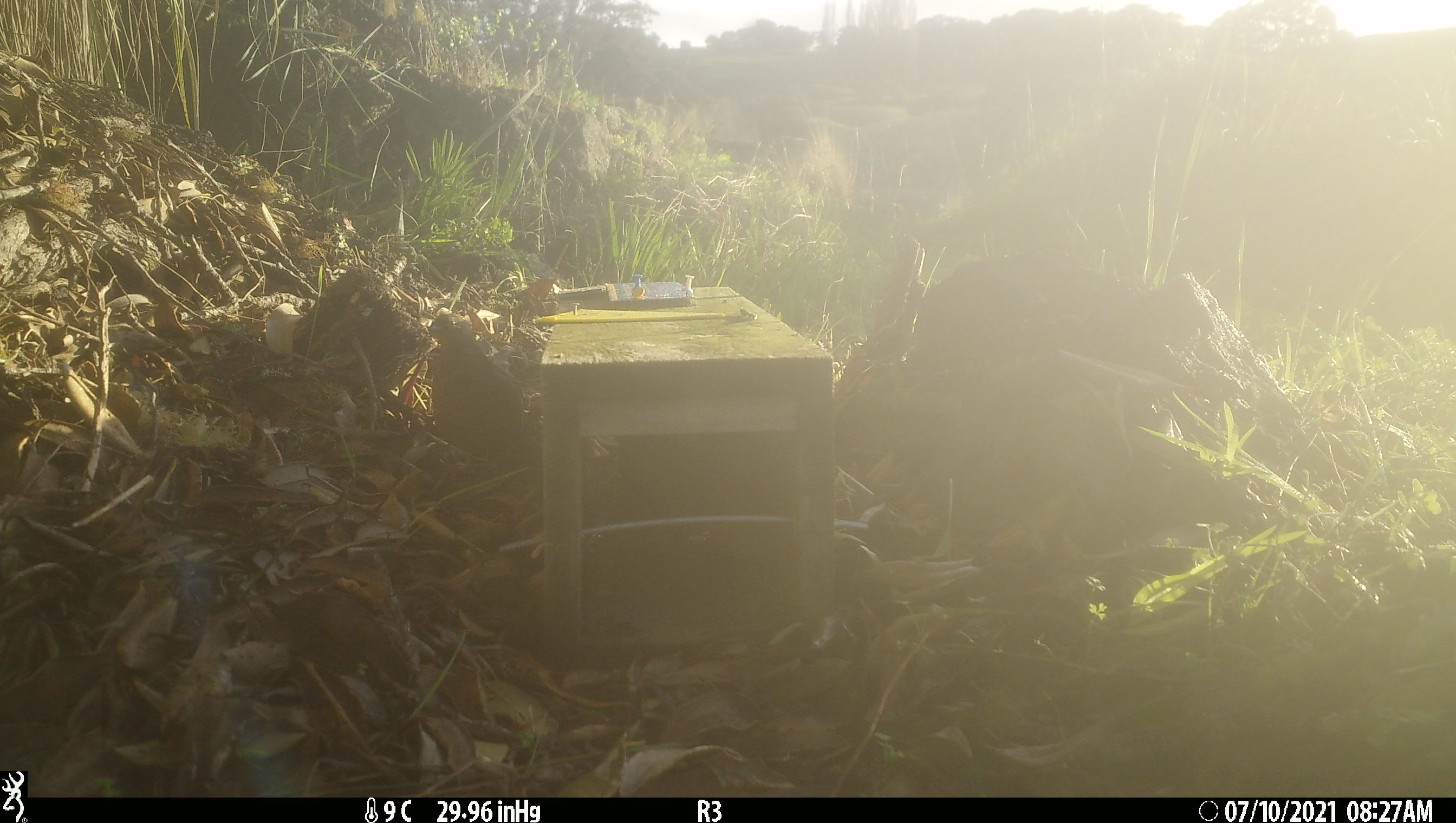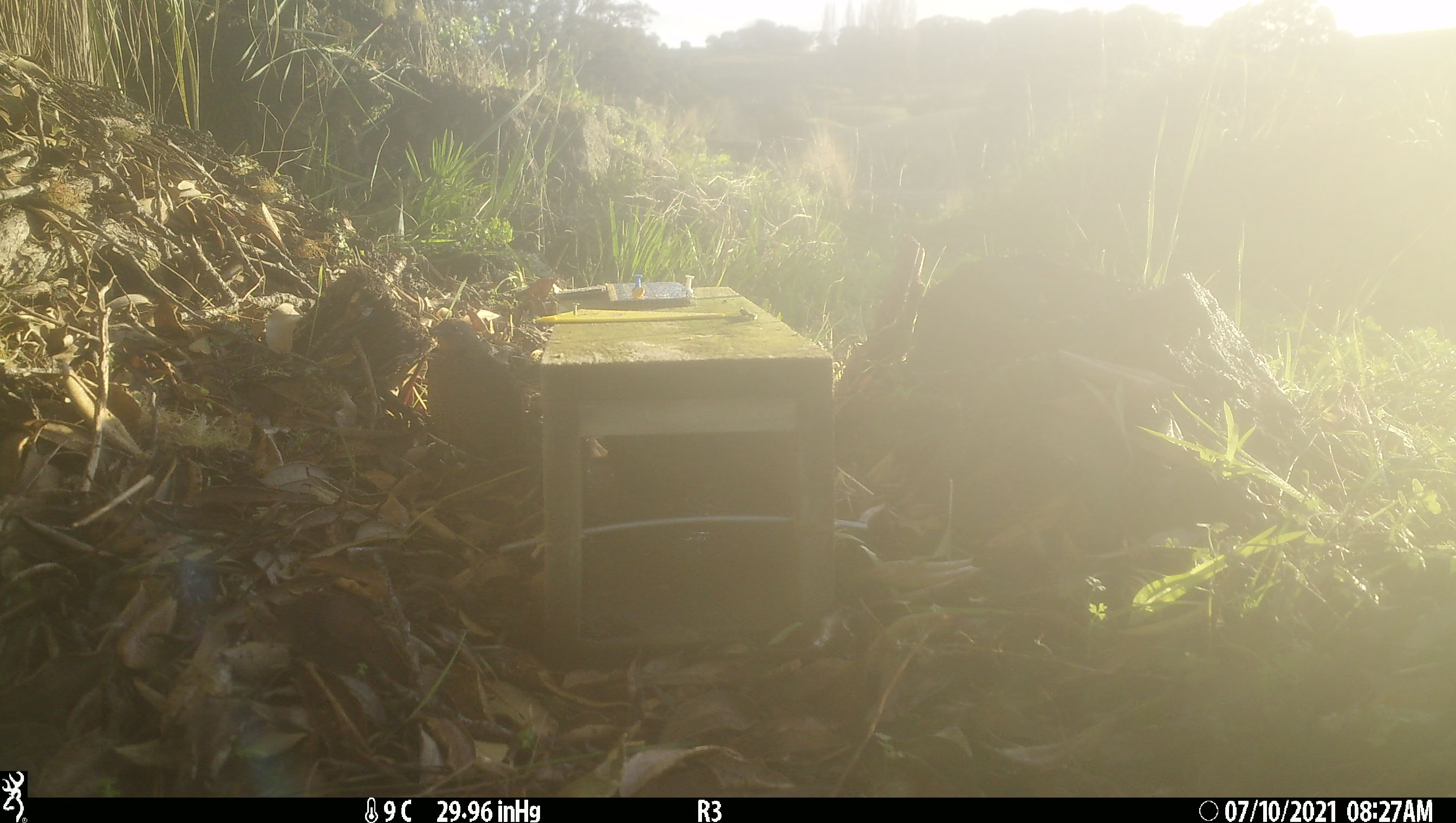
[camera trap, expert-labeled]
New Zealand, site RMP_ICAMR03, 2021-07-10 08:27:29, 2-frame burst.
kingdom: Animalia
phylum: Chordata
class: Aves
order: Galliformes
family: Phasianidae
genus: Synoicus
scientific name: Synoicus ypsilophorus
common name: brown quail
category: quail brown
Quail brown (brown quail) (Synoicus ypsilophorus).